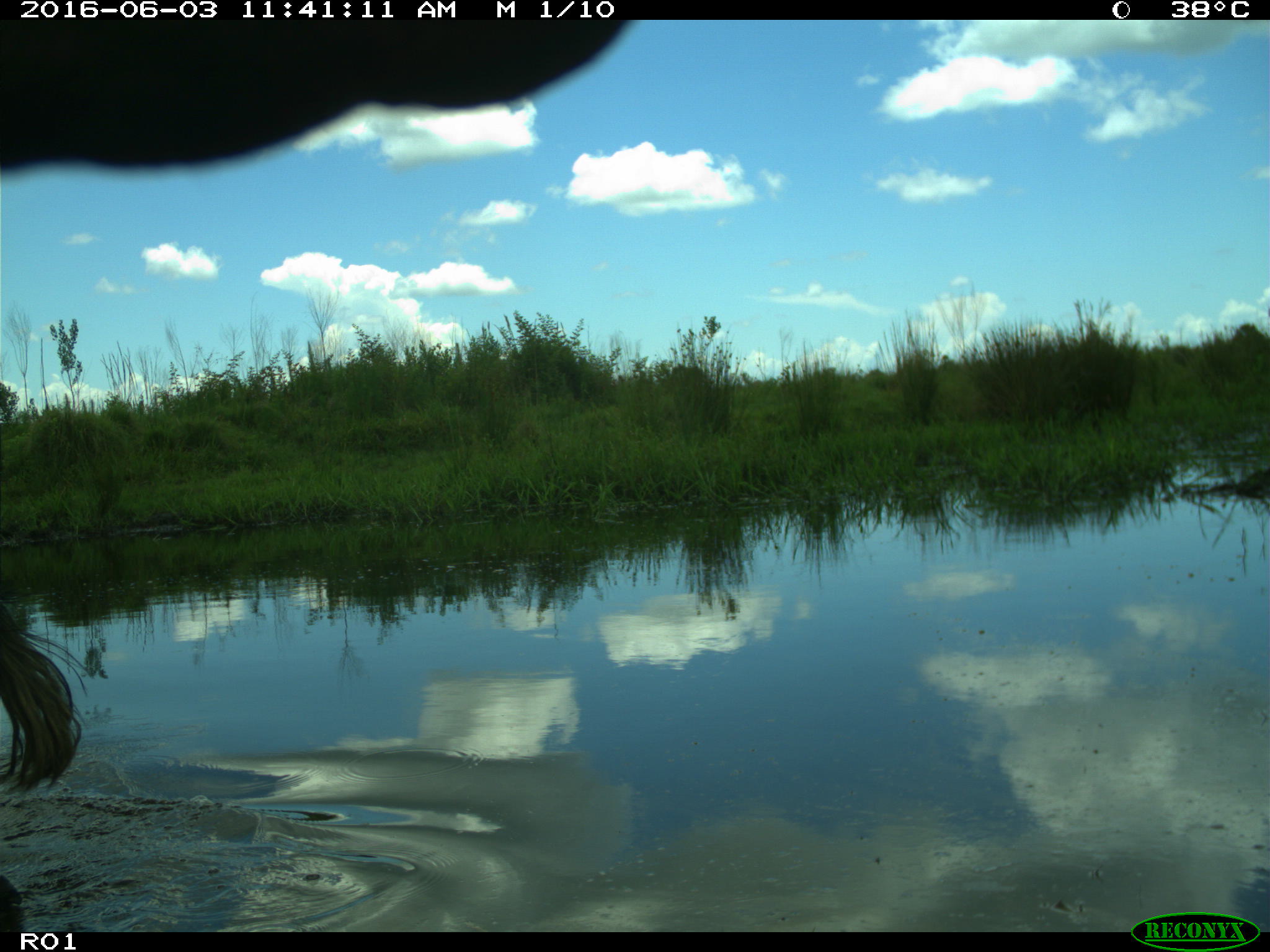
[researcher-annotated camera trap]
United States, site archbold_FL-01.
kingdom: Animalia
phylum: Chordata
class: Mammalia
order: Artiodactyla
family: Bovidae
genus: Bos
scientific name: Bos taurus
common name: domestic cow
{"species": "Bos taurus (domestic cow)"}